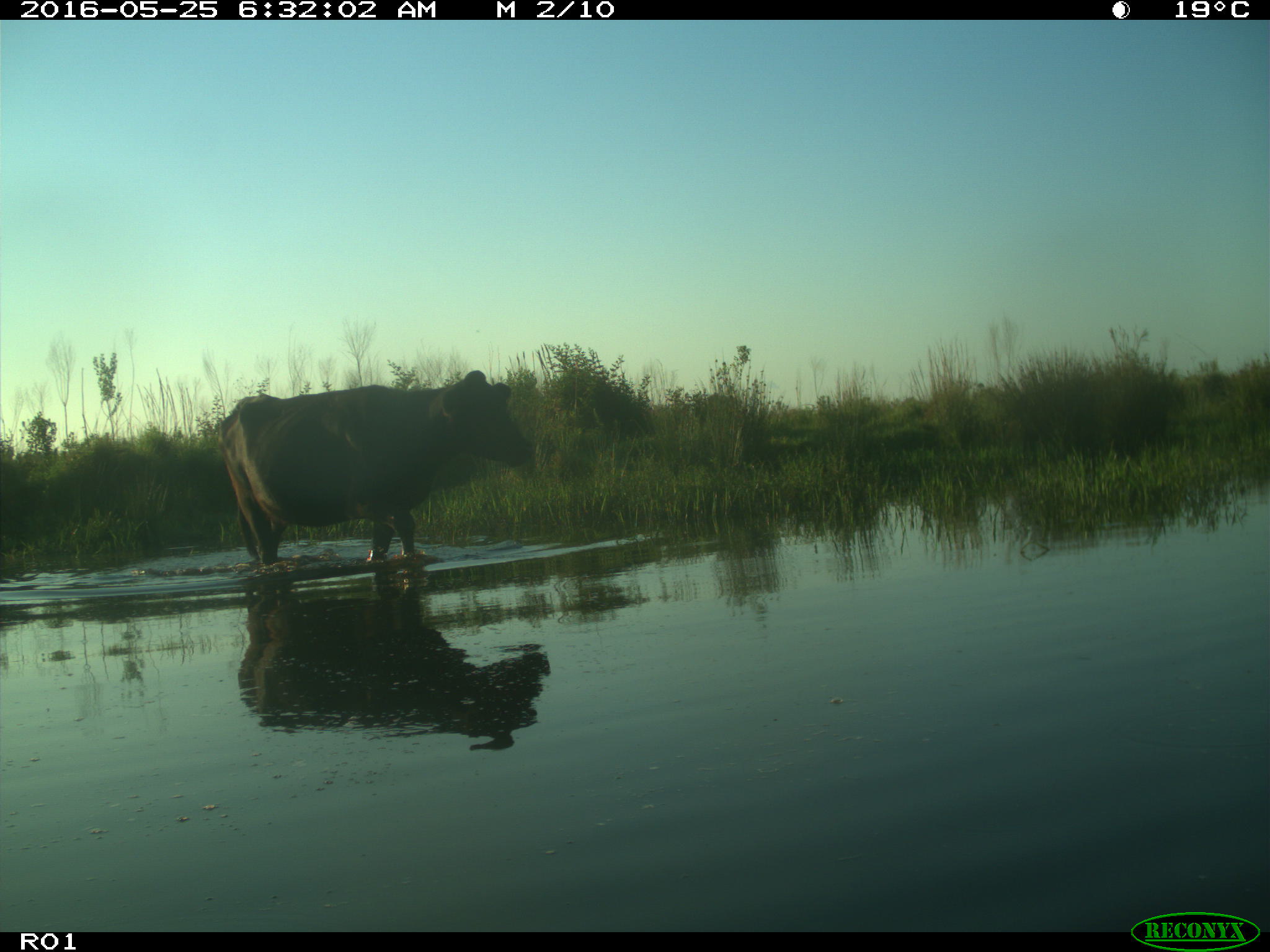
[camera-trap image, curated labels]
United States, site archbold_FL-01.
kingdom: Animalia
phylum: Chordata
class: Mammalia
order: Artiodactyla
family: Bovidae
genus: Bos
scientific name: Bos taurus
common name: domestic cow